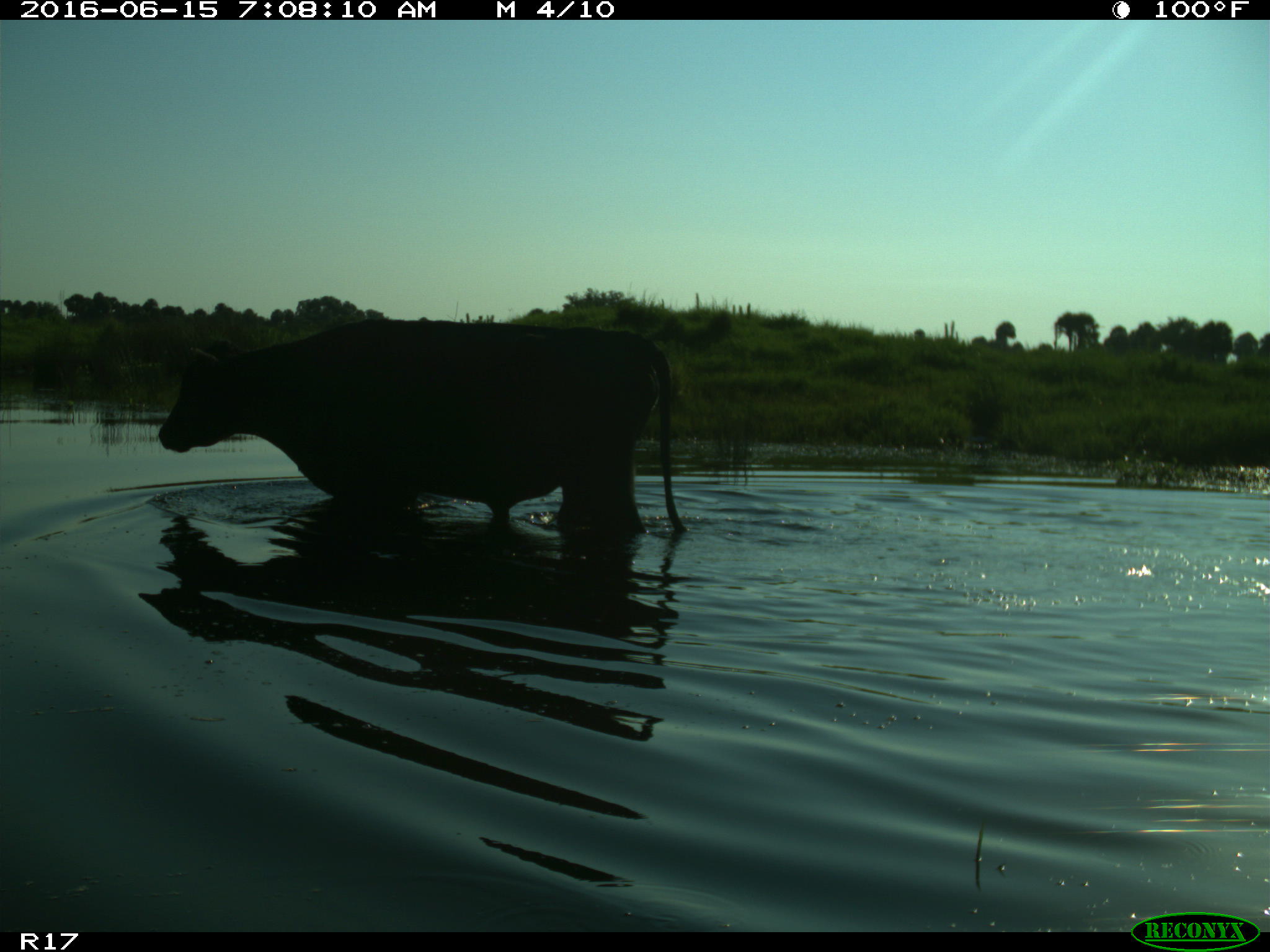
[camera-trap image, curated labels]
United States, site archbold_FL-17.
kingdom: Animalia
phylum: Chordata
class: Mammalia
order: Artiodactyla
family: Bovidae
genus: Bos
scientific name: Bos taurus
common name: domestic cow